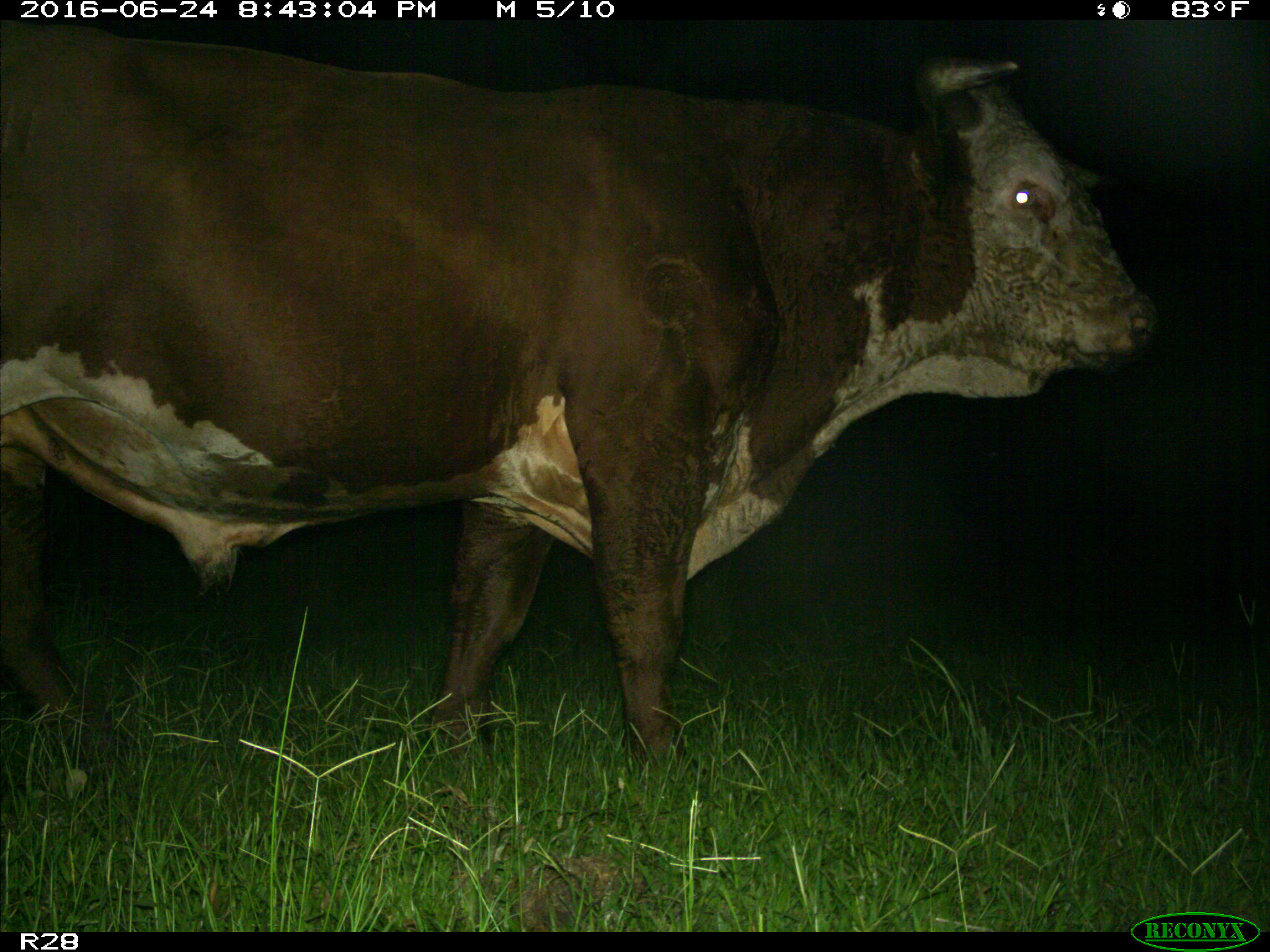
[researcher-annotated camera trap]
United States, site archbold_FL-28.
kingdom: Animalia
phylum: Chordata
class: Mammalia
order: Artiodactyla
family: Bovidae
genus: Bos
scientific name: Bos taurus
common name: domestic cow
Bos taurus (domestic cow).